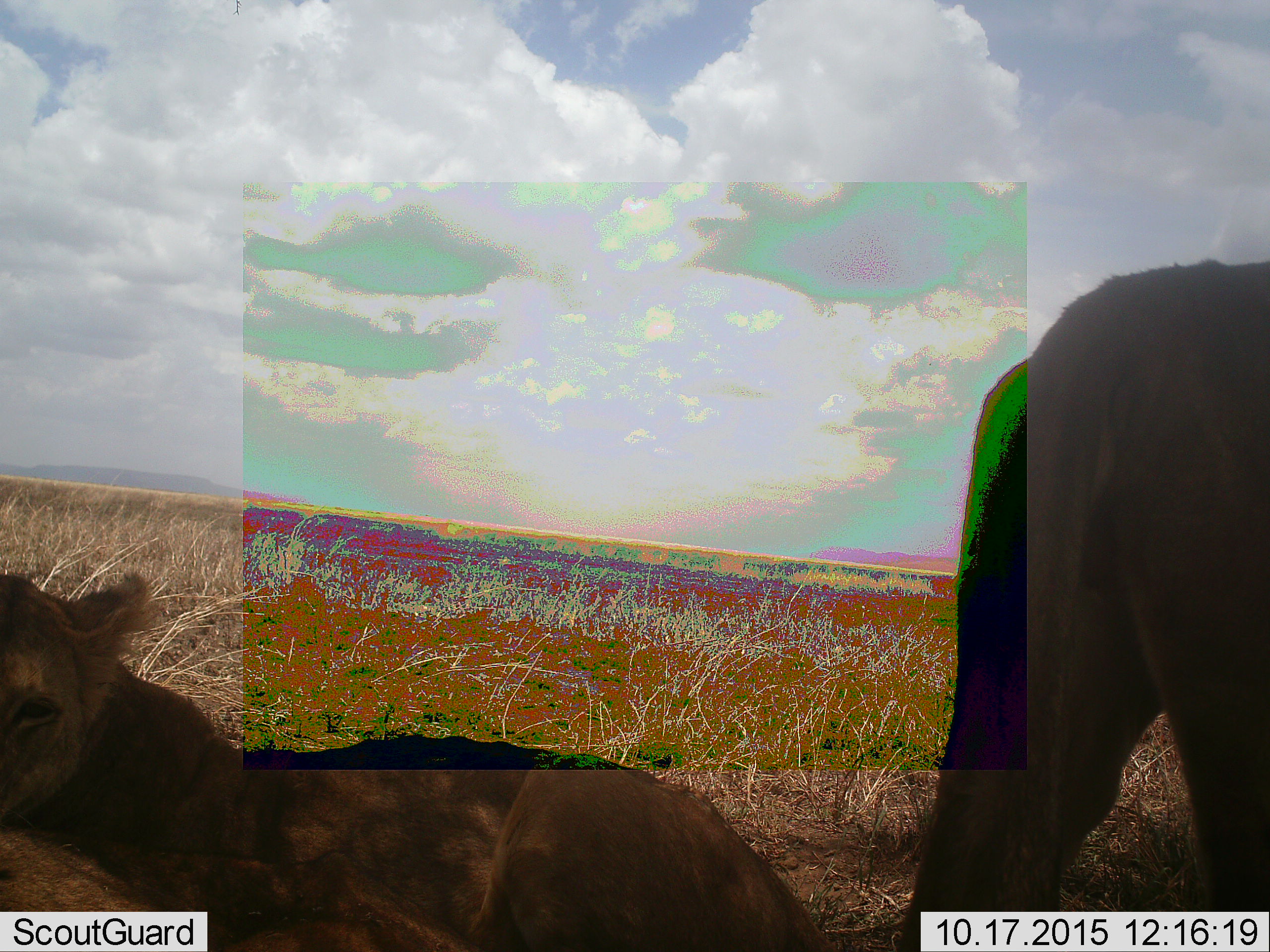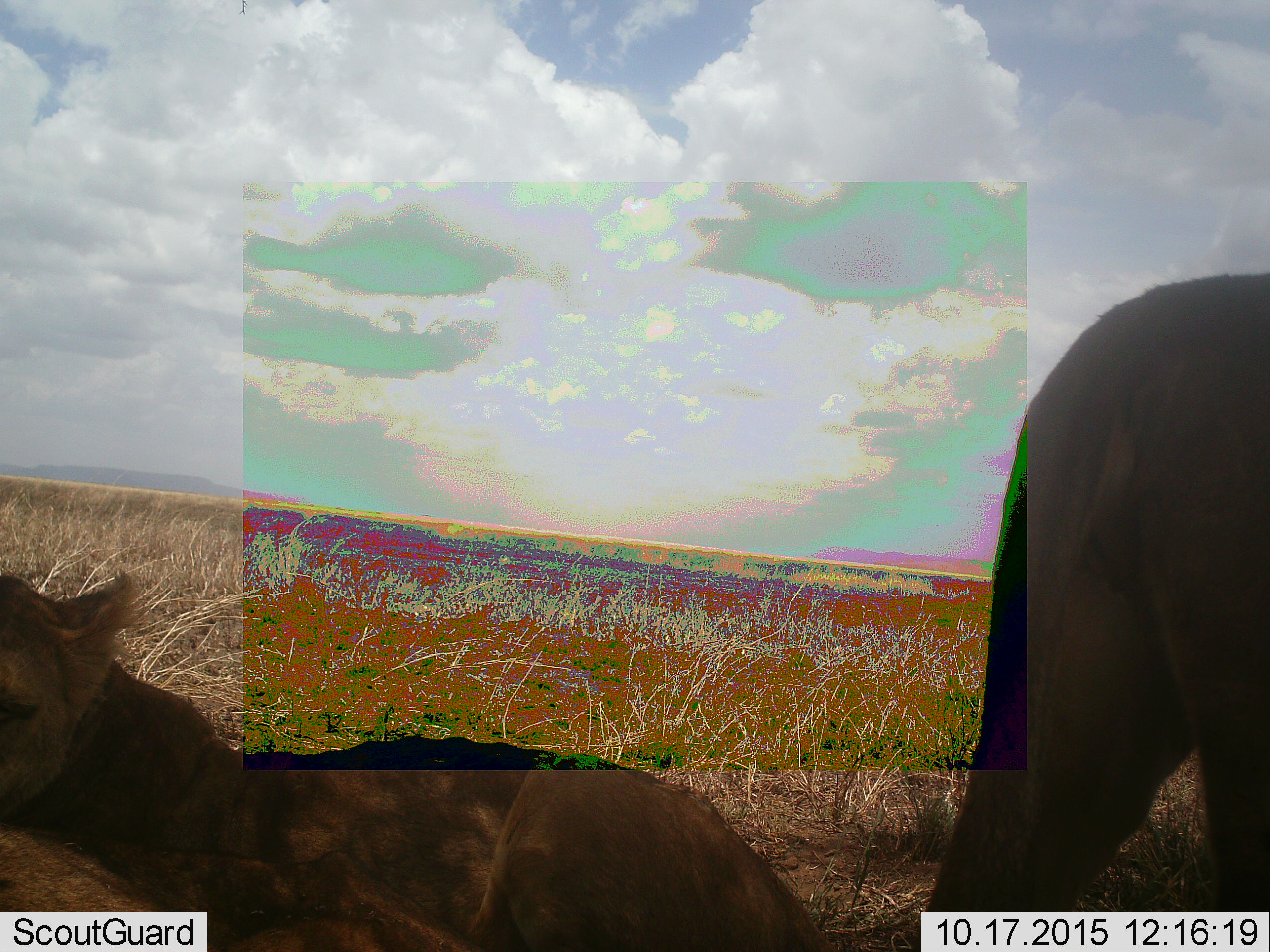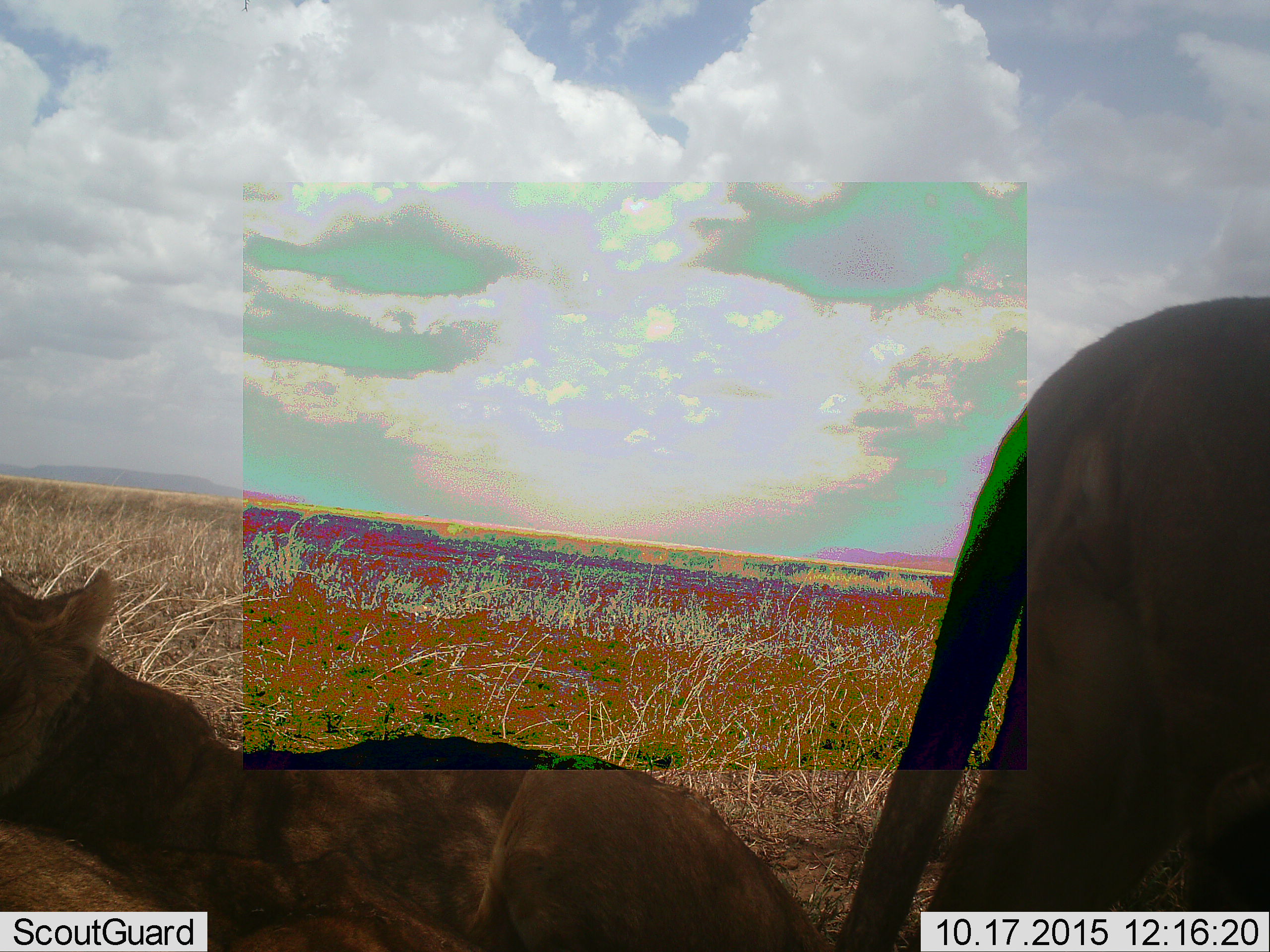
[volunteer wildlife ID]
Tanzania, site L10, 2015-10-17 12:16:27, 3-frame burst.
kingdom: Animalia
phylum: Chordata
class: Mammalia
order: Carnivora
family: Felidae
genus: Panthera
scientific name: Panthera leo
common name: lion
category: lionfemale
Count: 2.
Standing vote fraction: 38%.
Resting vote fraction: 88%.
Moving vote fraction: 38%.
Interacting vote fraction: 0%.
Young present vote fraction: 0%.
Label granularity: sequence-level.